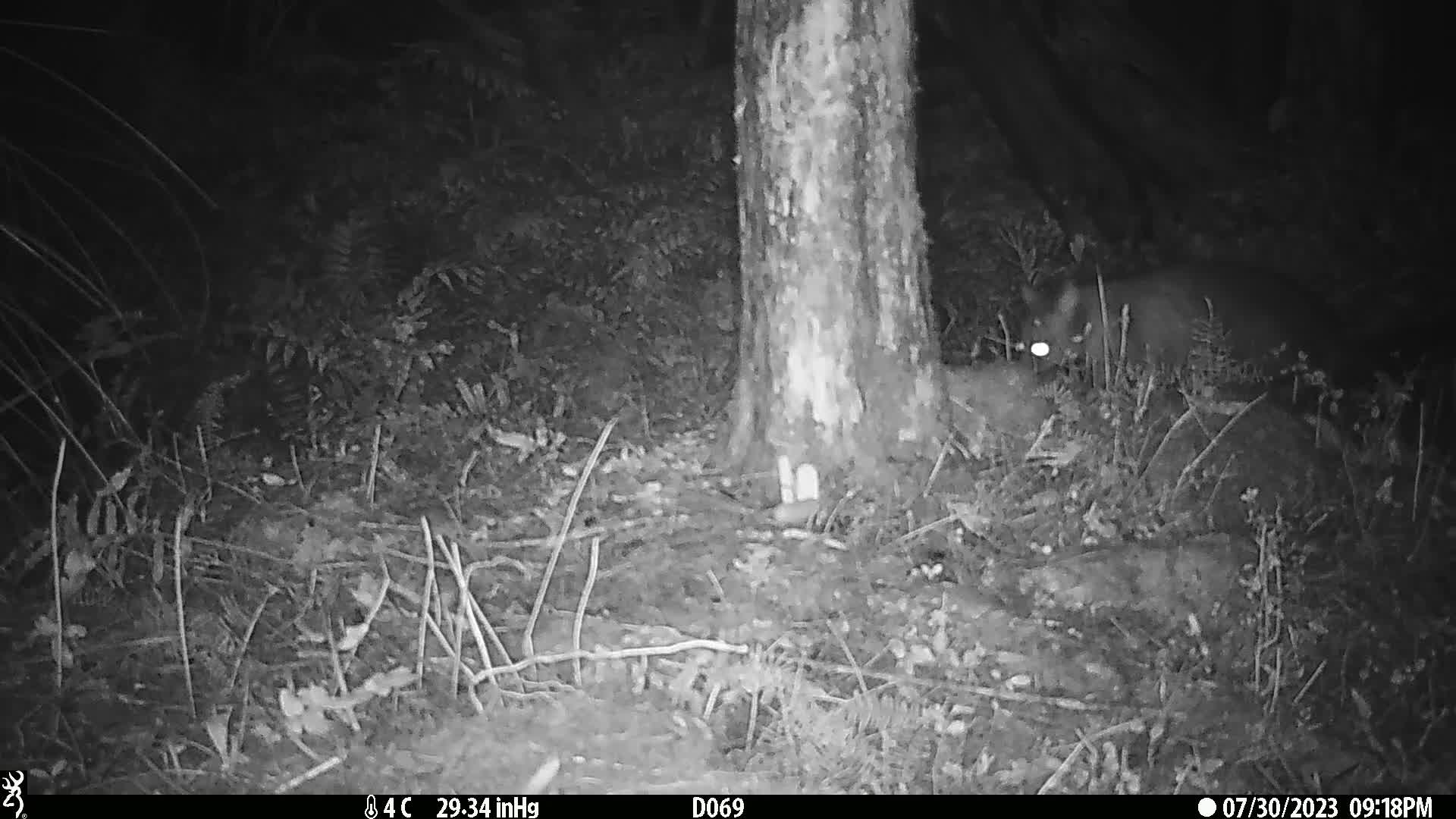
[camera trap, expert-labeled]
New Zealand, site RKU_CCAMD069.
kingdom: Animalia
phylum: Chordata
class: Mammalia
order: Diprotodontia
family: Phalangeridae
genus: Trichosurus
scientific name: Trichosurus vulpecula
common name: common brushtail possum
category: possum